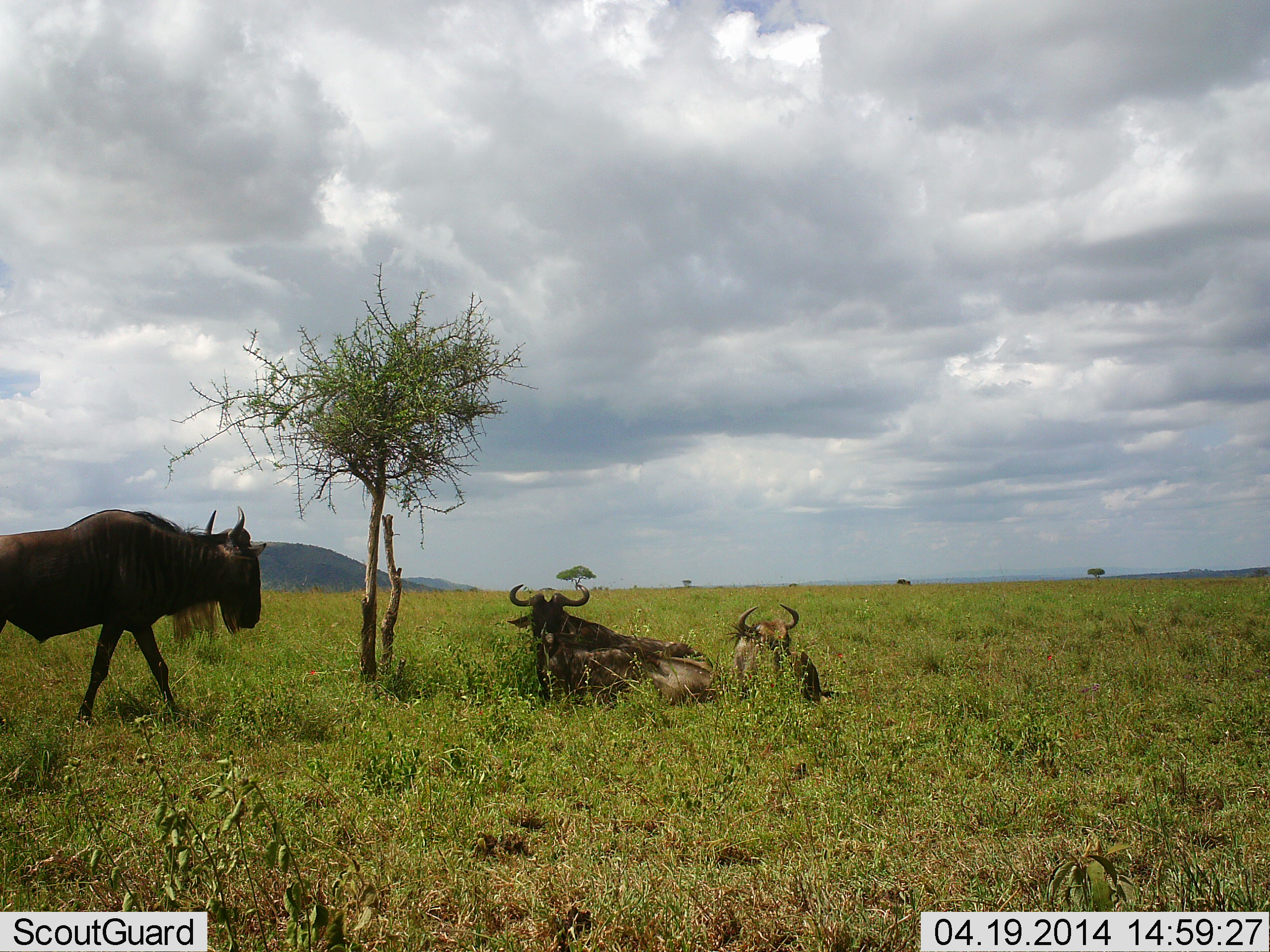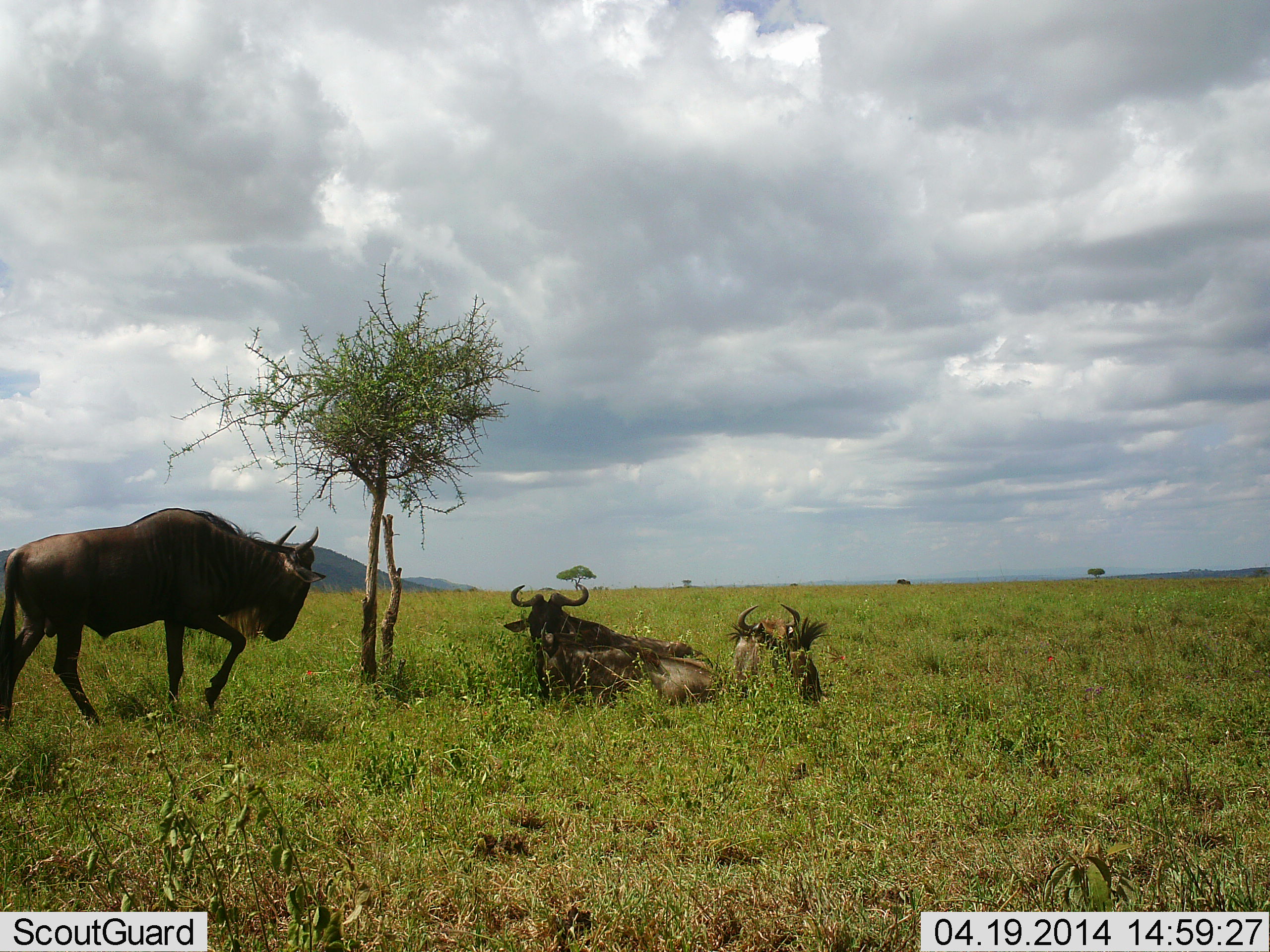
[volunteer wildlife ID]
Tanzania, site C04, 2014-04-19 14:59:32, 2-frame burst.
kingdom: Animalia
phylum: Chordata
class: Mammalia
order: Artiodactyla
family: Bovidae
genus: Connochaetes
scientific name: Connochaetes taurinus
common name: blue wildebeest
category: wildebeest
Wildebeest (blue wildebeest) (Connochaetes taurinus), count 3. Behavior (volunteer vote fractions): standing 18%, resting 97%, moving 72%, interacting 0%. Young present (vote fraction): 3%. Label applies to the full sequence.